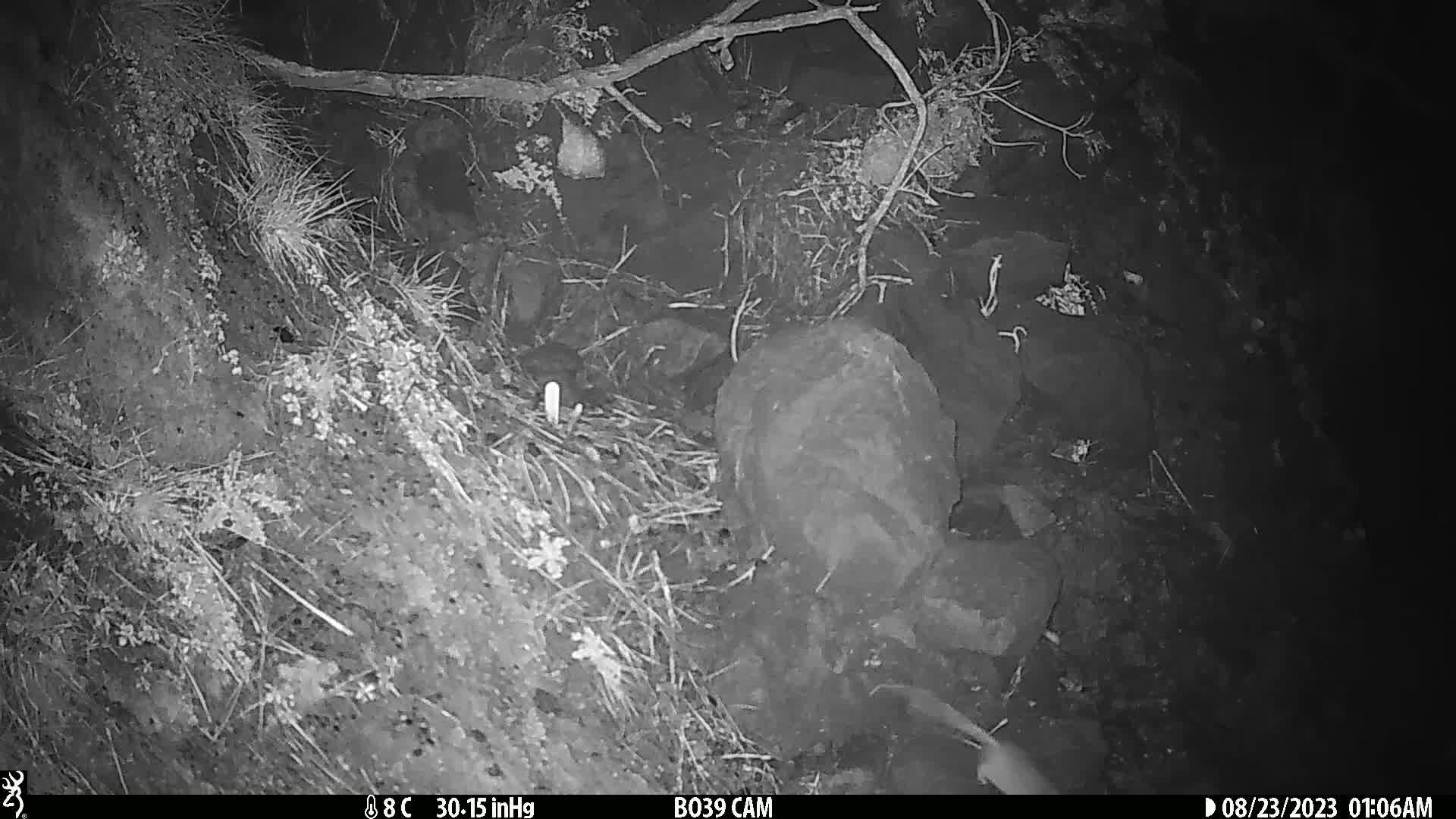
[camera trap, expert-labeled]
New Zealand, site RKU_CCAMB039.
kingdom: Animalia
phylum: Chordata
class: Mammalia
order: Rodentia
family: Muridae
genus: Rattus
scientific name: Rattus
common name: rat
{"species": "rat (Rattus)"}